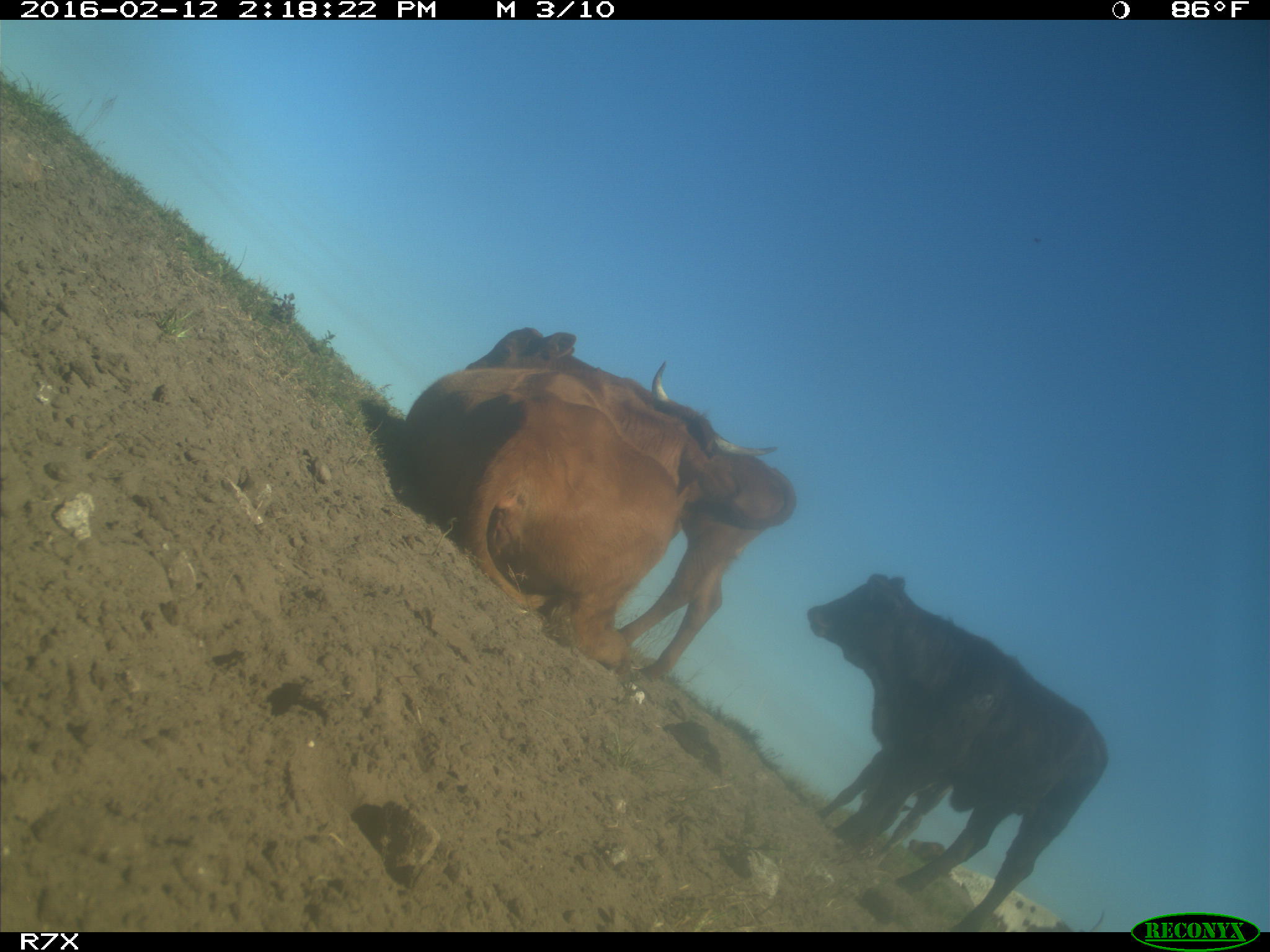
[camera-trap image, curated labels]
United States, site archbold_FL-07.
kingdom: Animalia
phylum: Chordata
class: Mammalia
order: Artiodactyla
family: Bovidae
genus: Bos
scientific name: Bos taurus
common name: domestic cow